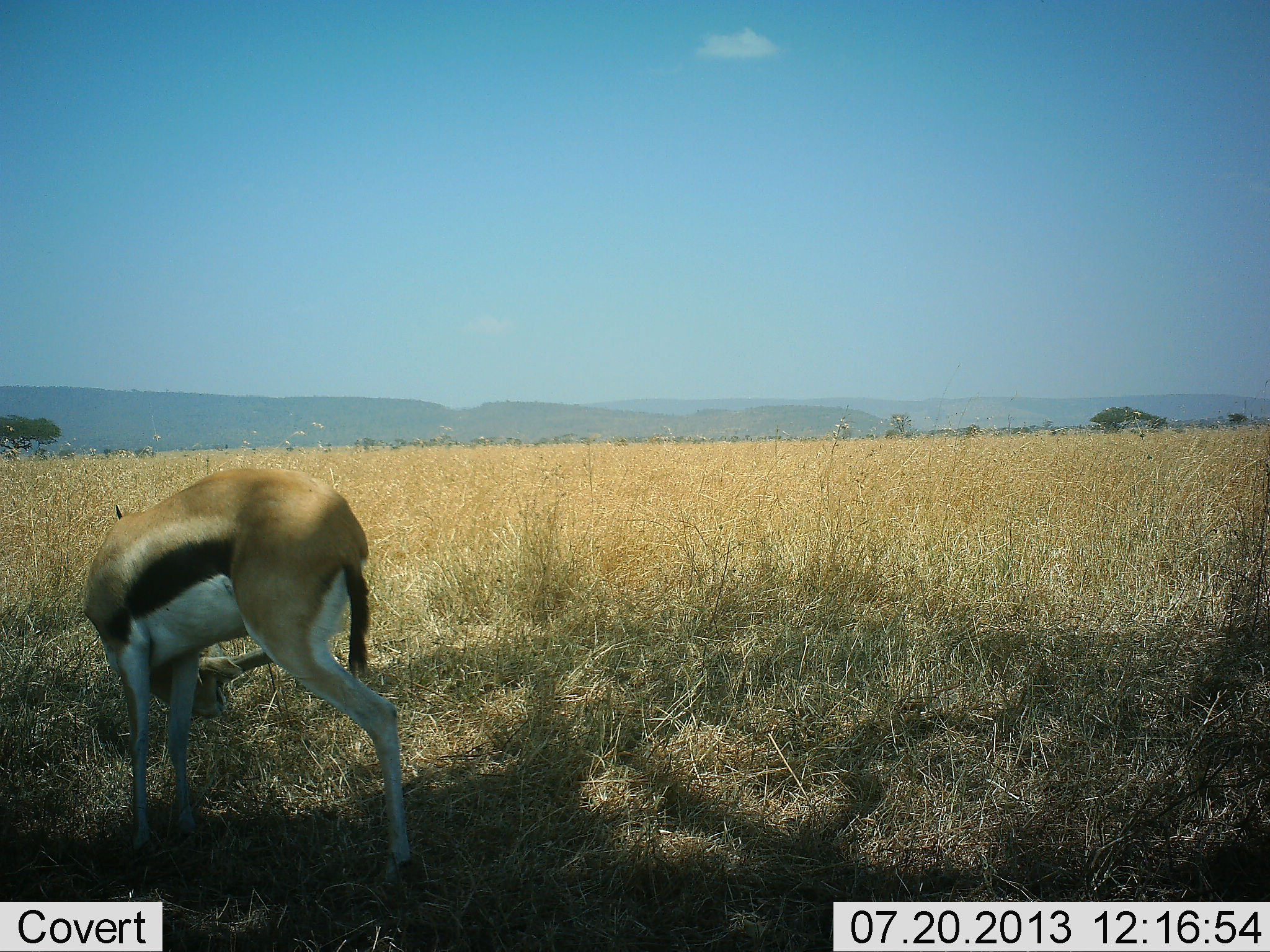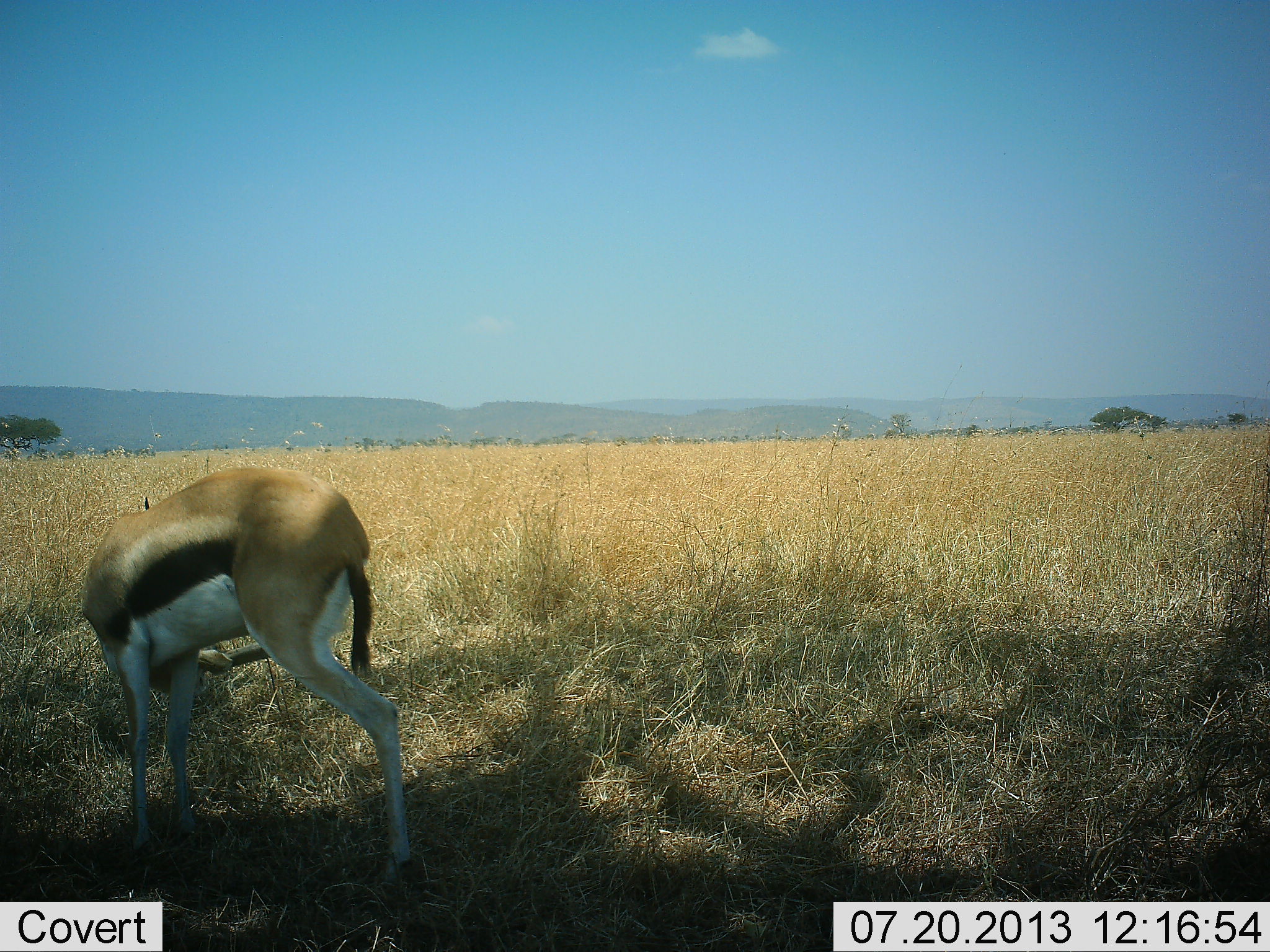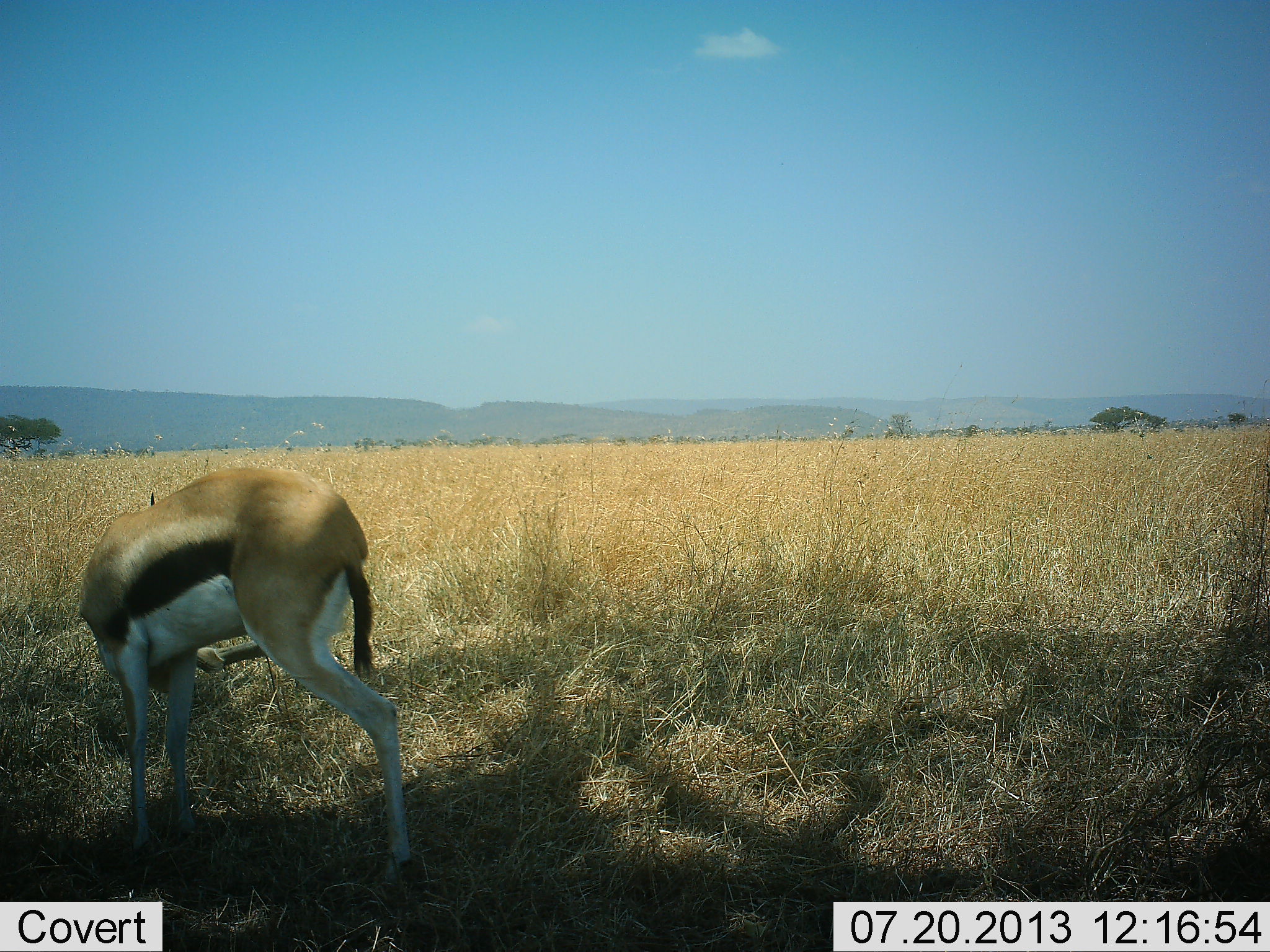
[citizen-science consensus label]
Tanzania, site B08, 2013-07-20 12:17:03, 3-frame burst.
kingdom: Animalia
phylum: Chordata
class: Mammalia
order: Artiodactyla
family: Bovidae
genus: Eudorcas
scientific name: Eudorcas thomsonii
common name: thomson's gazelle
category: gazellethomsons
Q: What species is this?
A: Gazellethomsons (thomson's gazelle) (Eudorcas thomsonii).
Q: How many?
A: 2.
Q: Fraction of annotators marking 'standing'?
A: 40%.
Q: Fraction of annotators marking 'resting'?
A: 0%.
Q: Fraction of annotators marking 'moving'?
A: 0%.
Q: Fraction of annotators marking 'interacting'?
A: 0%.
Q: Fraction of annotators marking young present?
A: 0%.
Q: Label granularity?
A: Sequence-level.